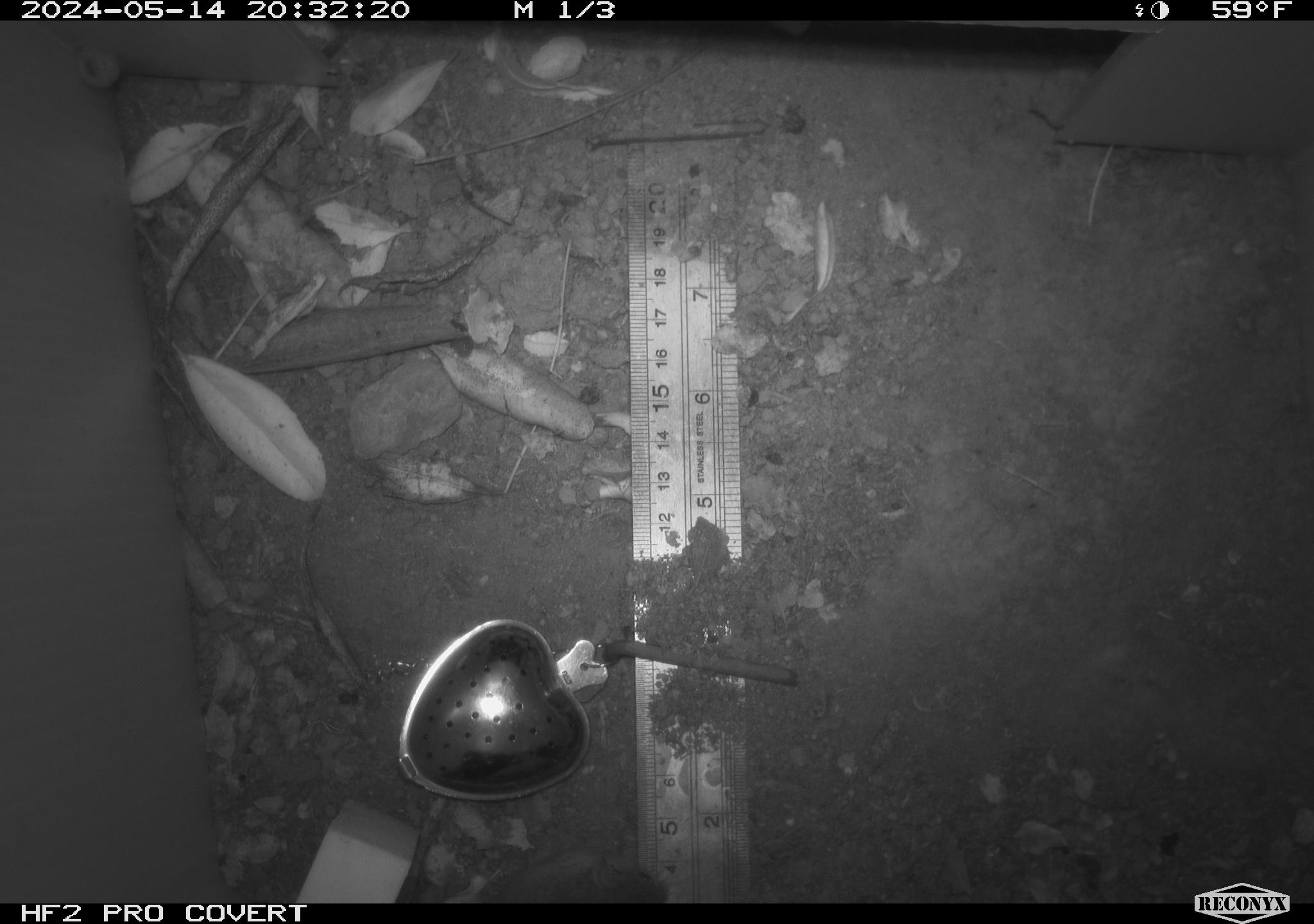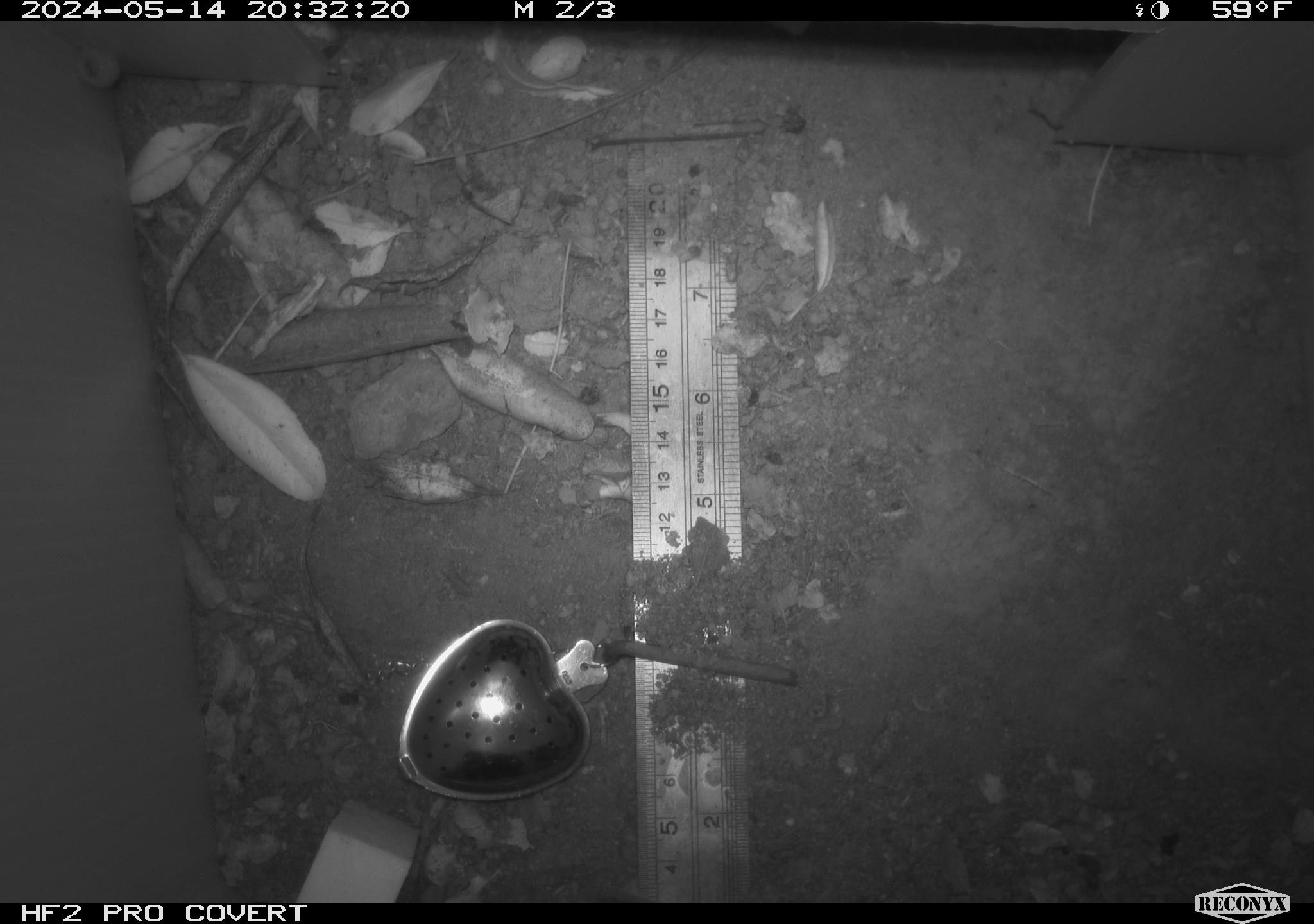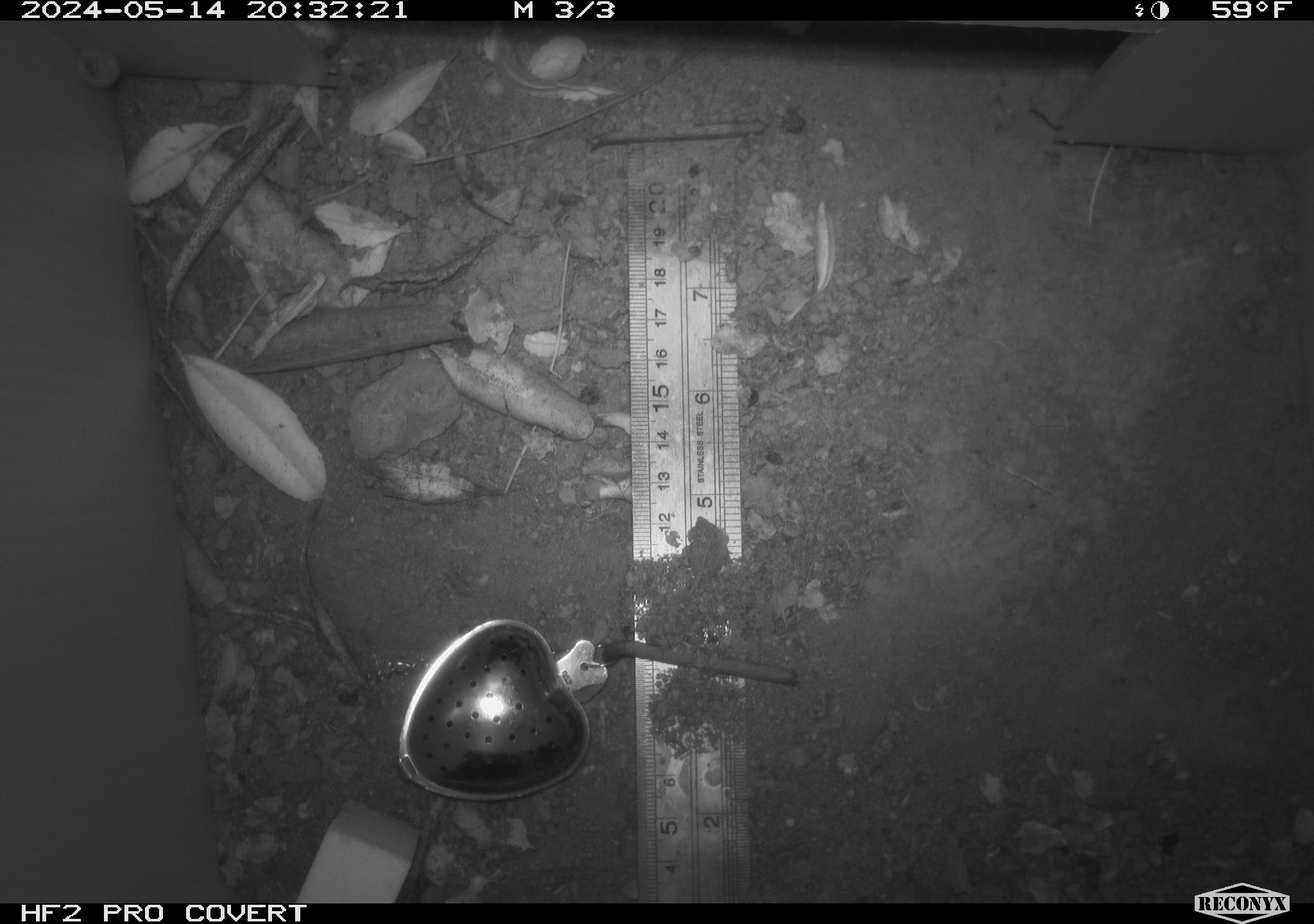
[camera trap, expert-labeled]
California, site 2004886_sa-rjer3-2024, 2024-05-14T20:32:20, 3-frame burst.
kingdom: Animalia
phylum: Chordata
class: Mammalia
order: Rodentia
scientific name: Rodentia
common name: mouse species